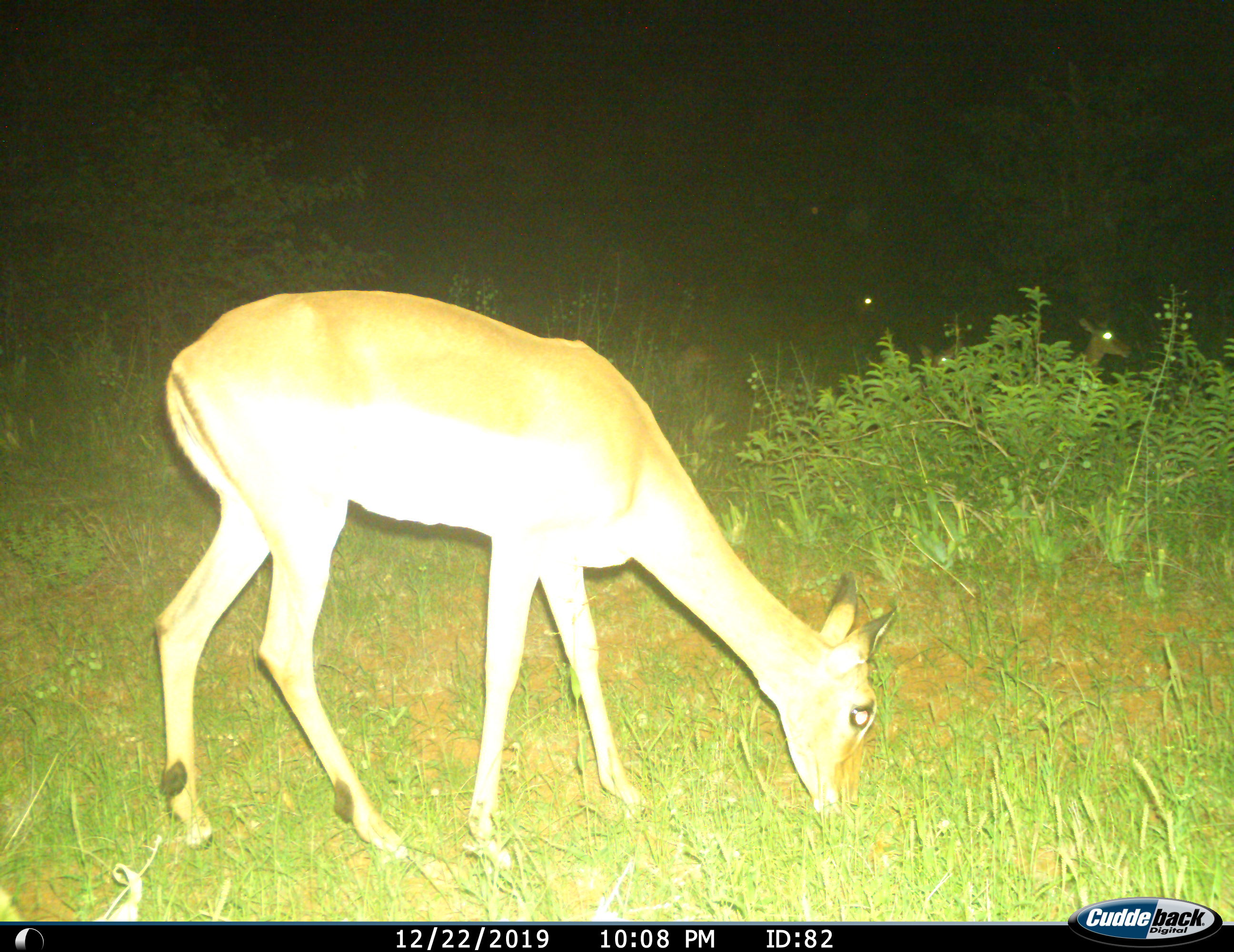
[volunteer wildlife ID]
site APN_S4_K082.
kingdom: Animalia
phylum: Chordata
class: Mammalia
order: Artiodactyla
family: Bovidae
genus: Aepyceros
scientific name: Aepyceros melampus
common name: impala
Impala (Aepyceros melampus), count 1. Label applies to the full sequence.